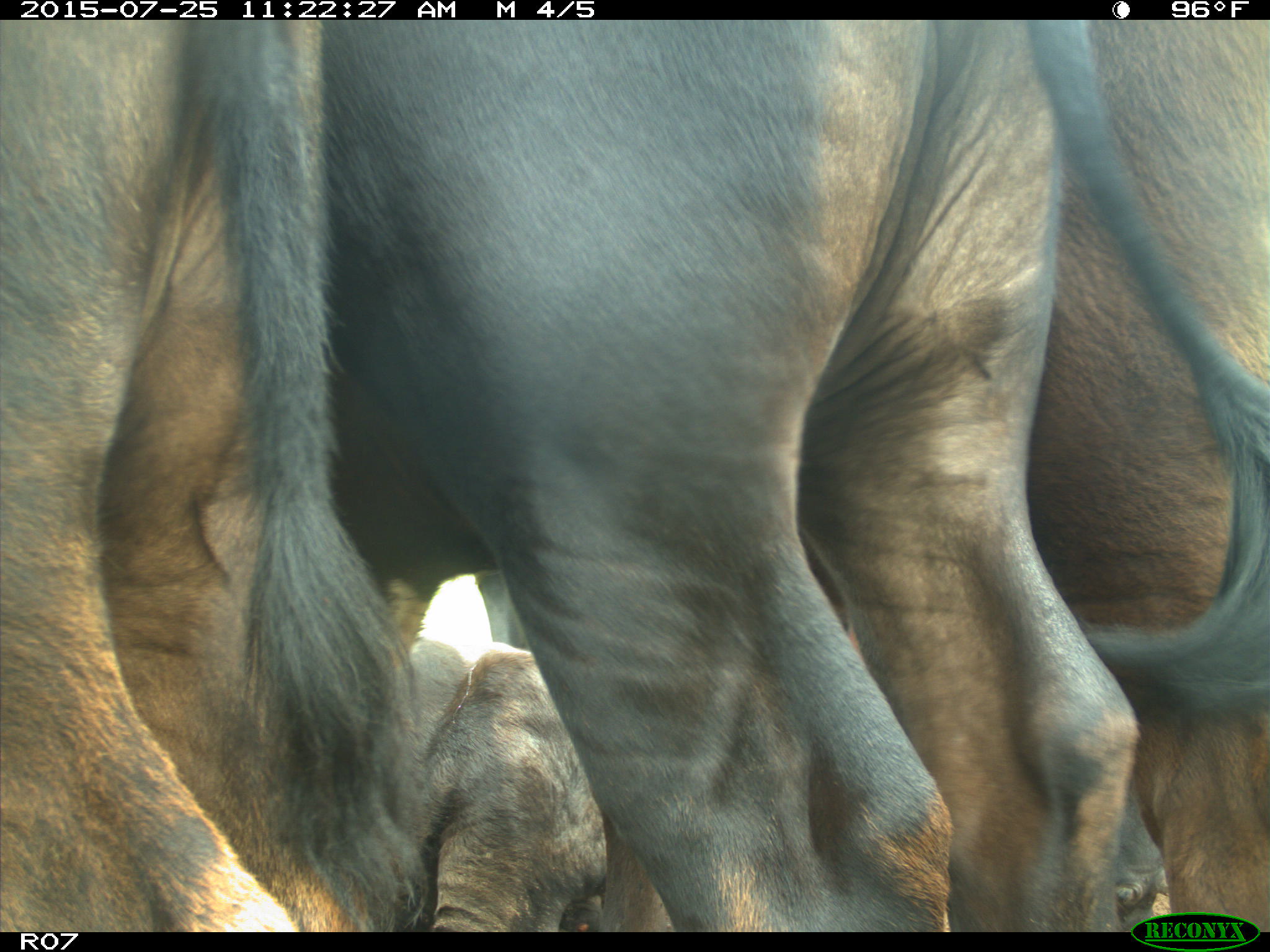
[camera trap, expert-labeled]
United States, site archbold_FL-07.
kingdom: Animalia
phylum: Chordata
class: Mammalia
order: Artiodactyla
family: Bovidae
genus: Bos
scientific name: Bos taurus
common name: domestic cow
Bos taurus (domestic cow).